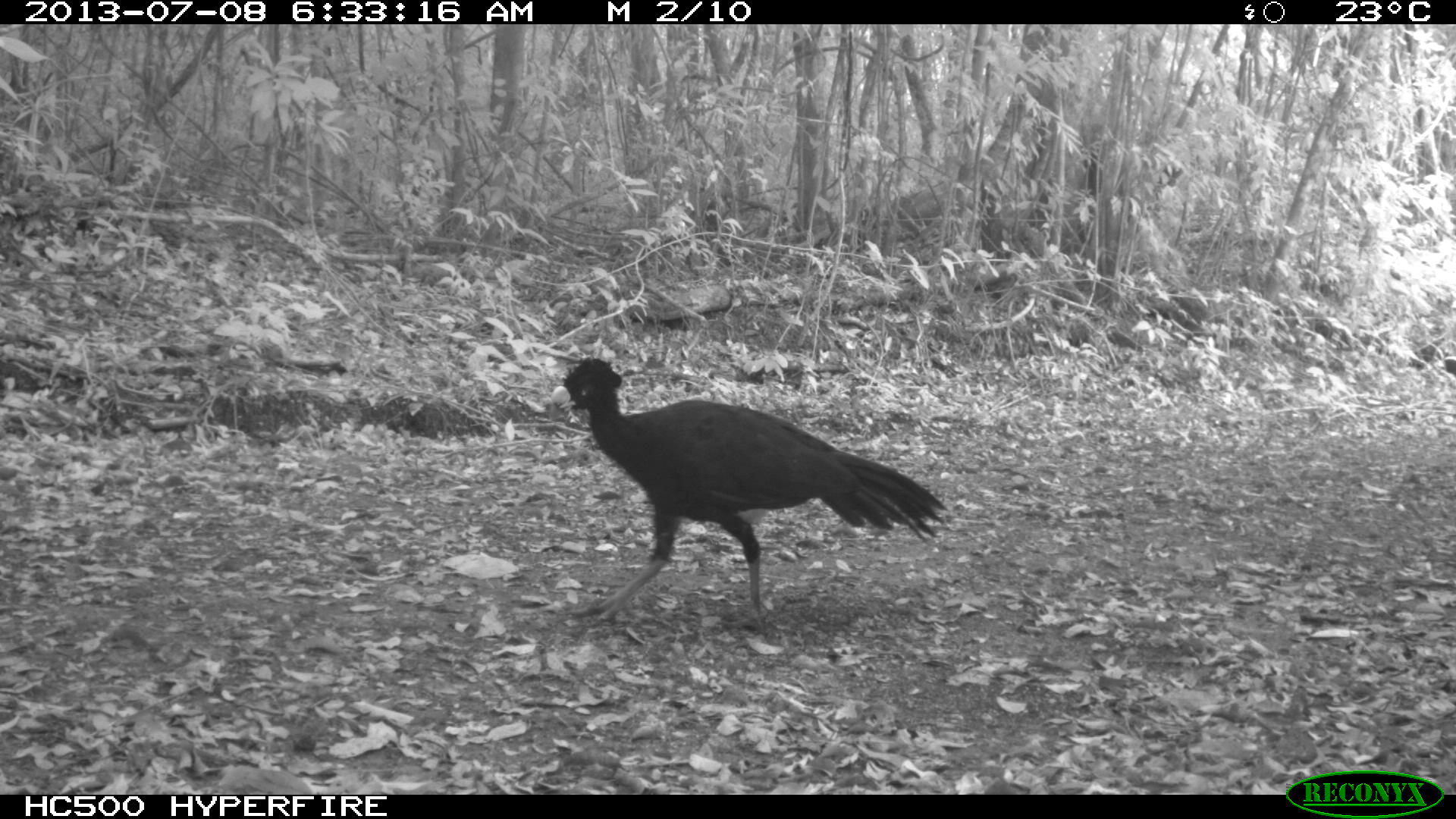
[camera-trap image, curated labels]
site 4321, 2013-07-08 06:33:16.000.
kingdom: Animalia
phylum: Chordata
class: Aves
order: Galliformes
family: Cracidae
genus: Crax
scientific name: Crax rubra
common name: great curassow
Crax rubra (great curassow), count 1, sex male.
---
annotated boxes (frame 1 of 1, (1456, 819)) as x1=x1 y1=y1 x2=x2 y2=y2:
crax rubra: x1=549 y1=354 x2=950 y2=636